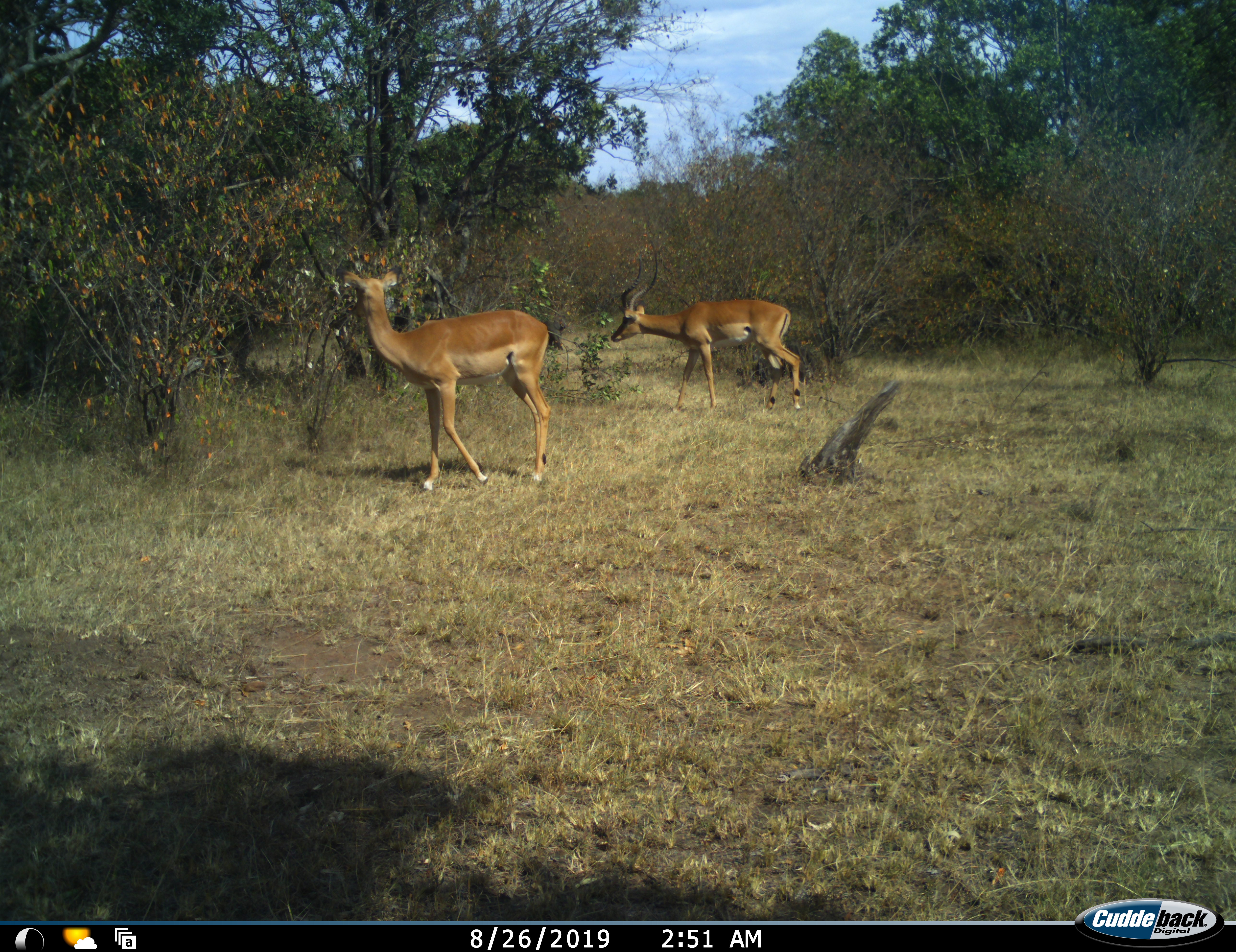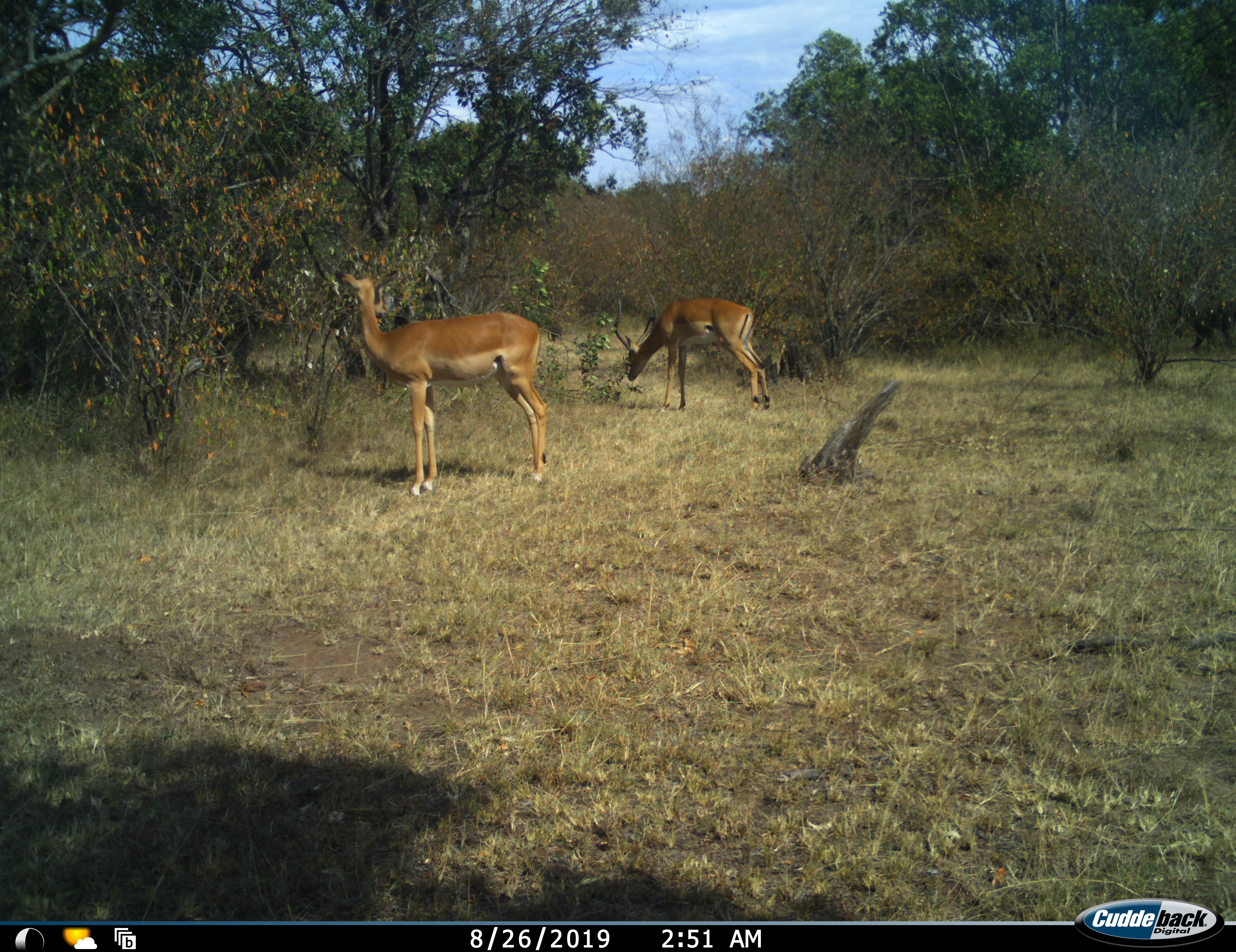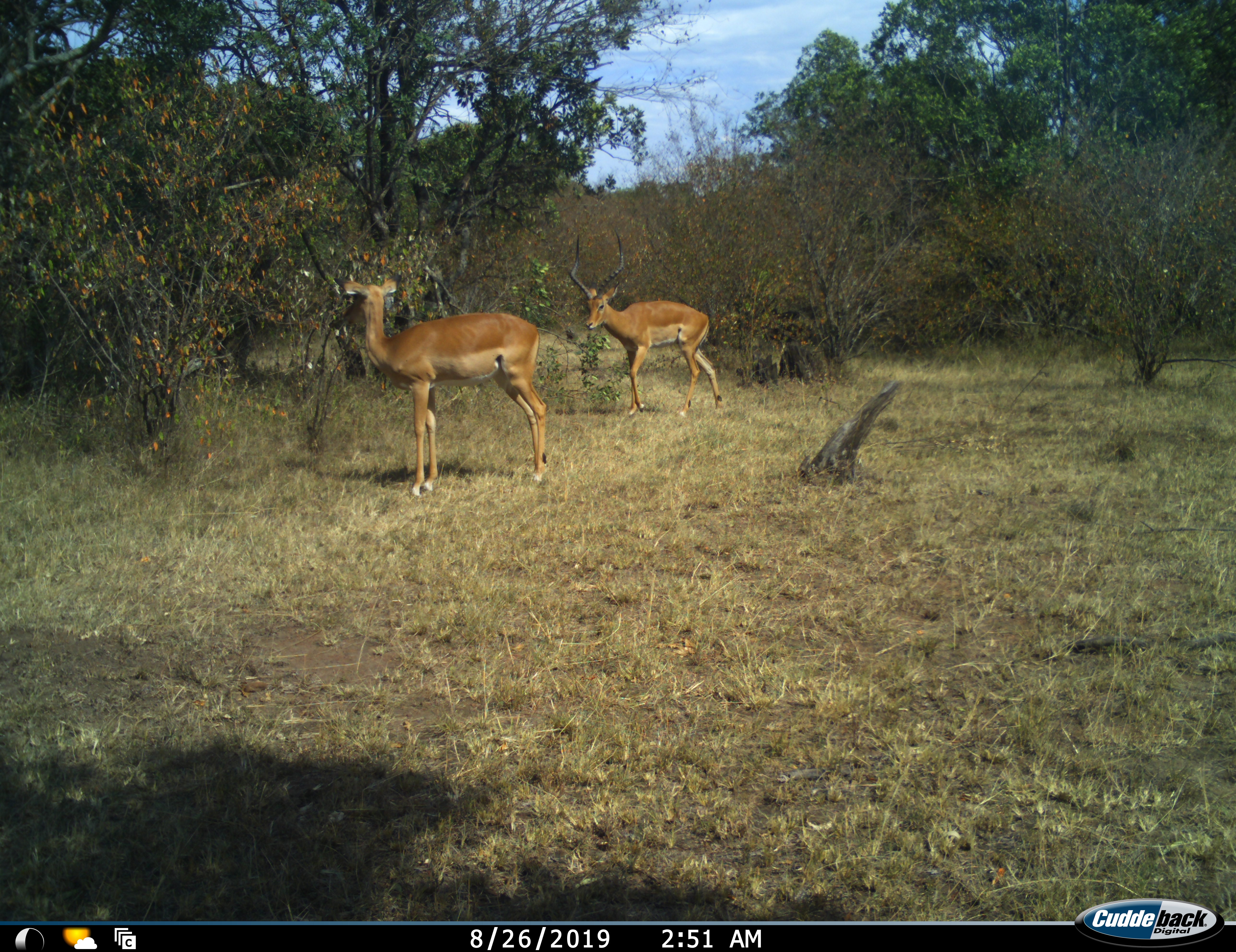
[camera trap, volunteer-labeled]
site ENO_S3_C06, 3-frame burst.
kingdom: Animalia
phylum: Chordata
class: Mammalia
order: Artiodactyla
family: Bovidae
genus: Aepyceros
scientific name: Aepyceros melampus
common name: impala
Impala (Aepyceros melampus), count 2. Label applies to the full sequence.